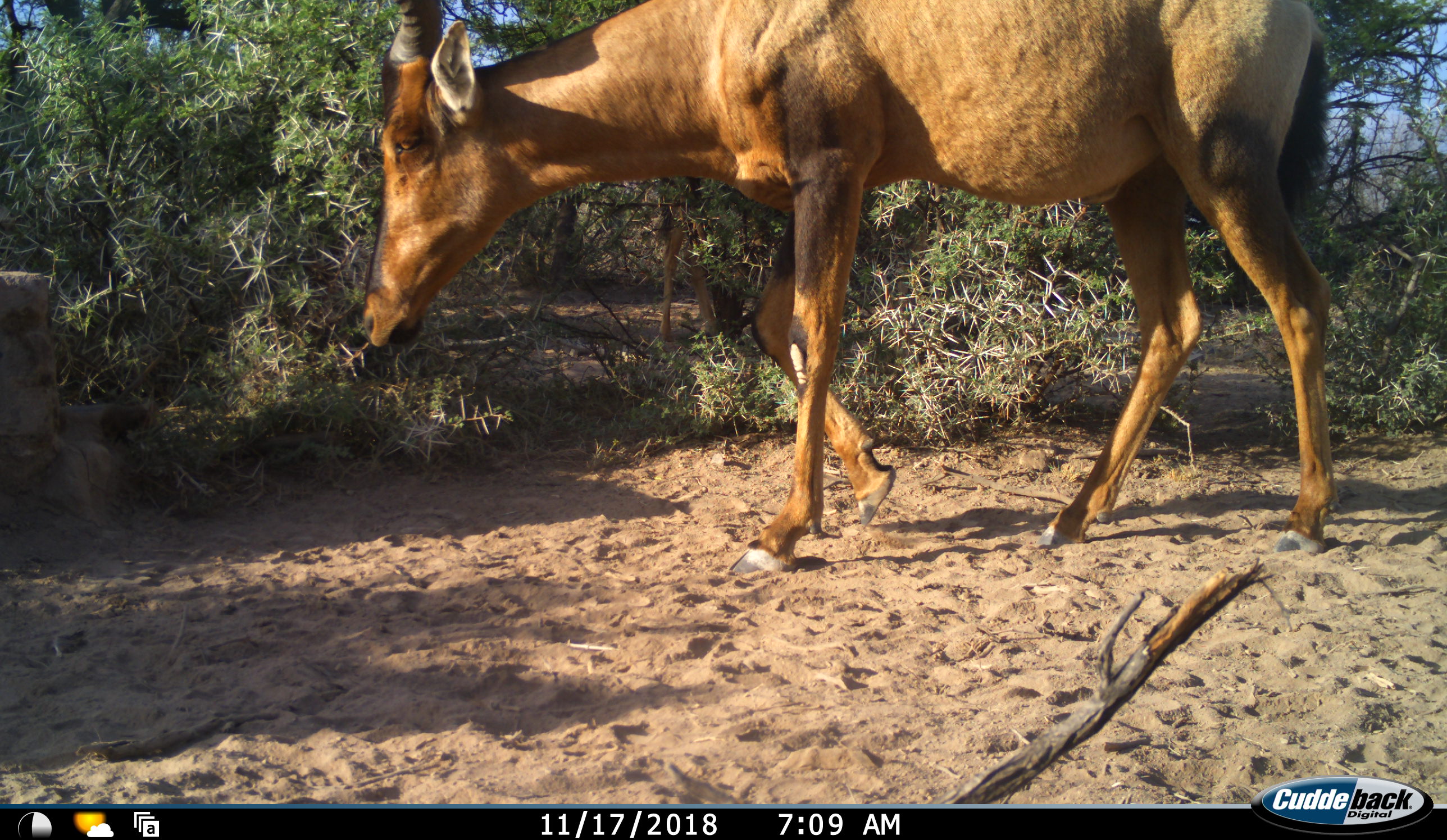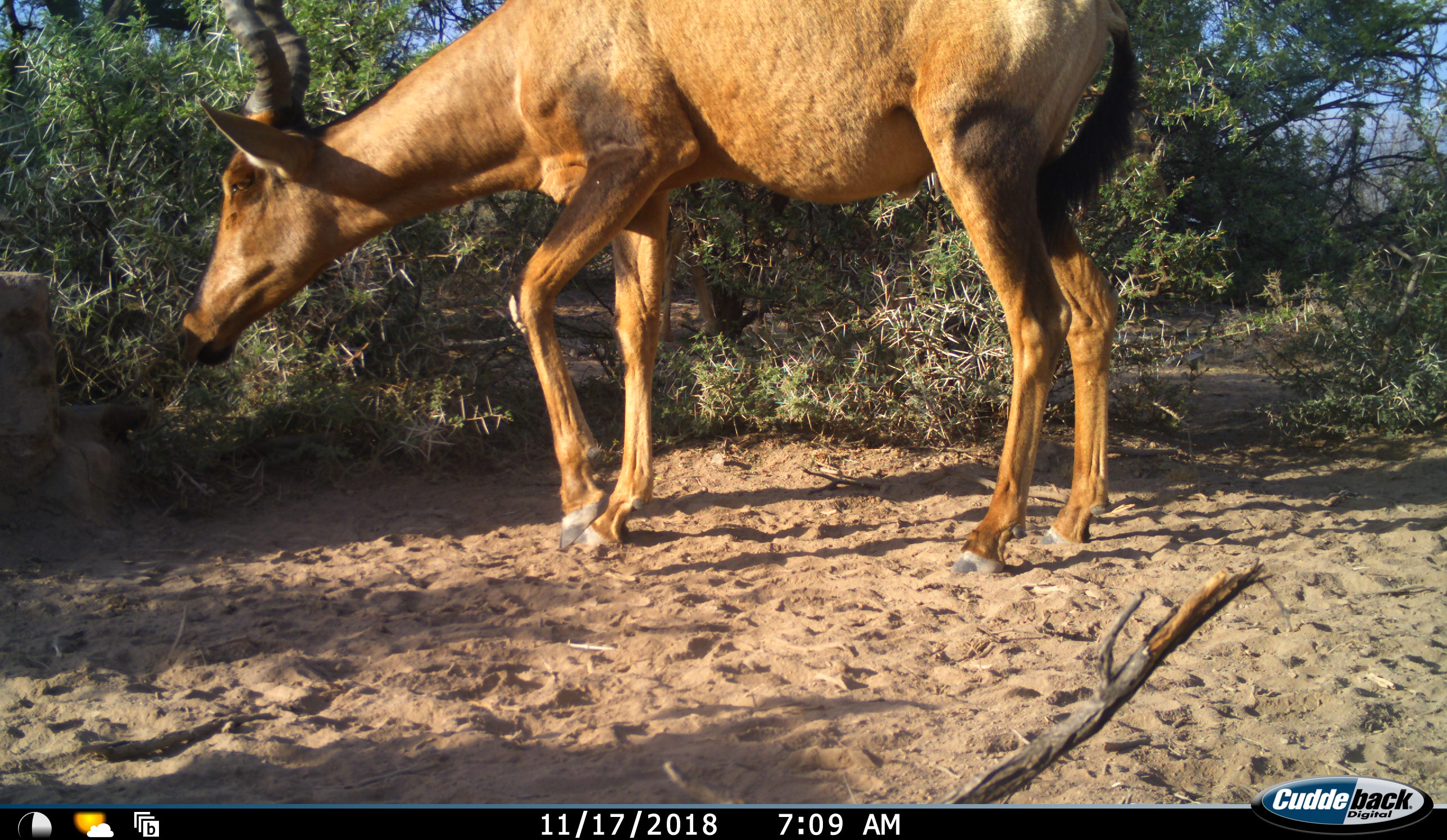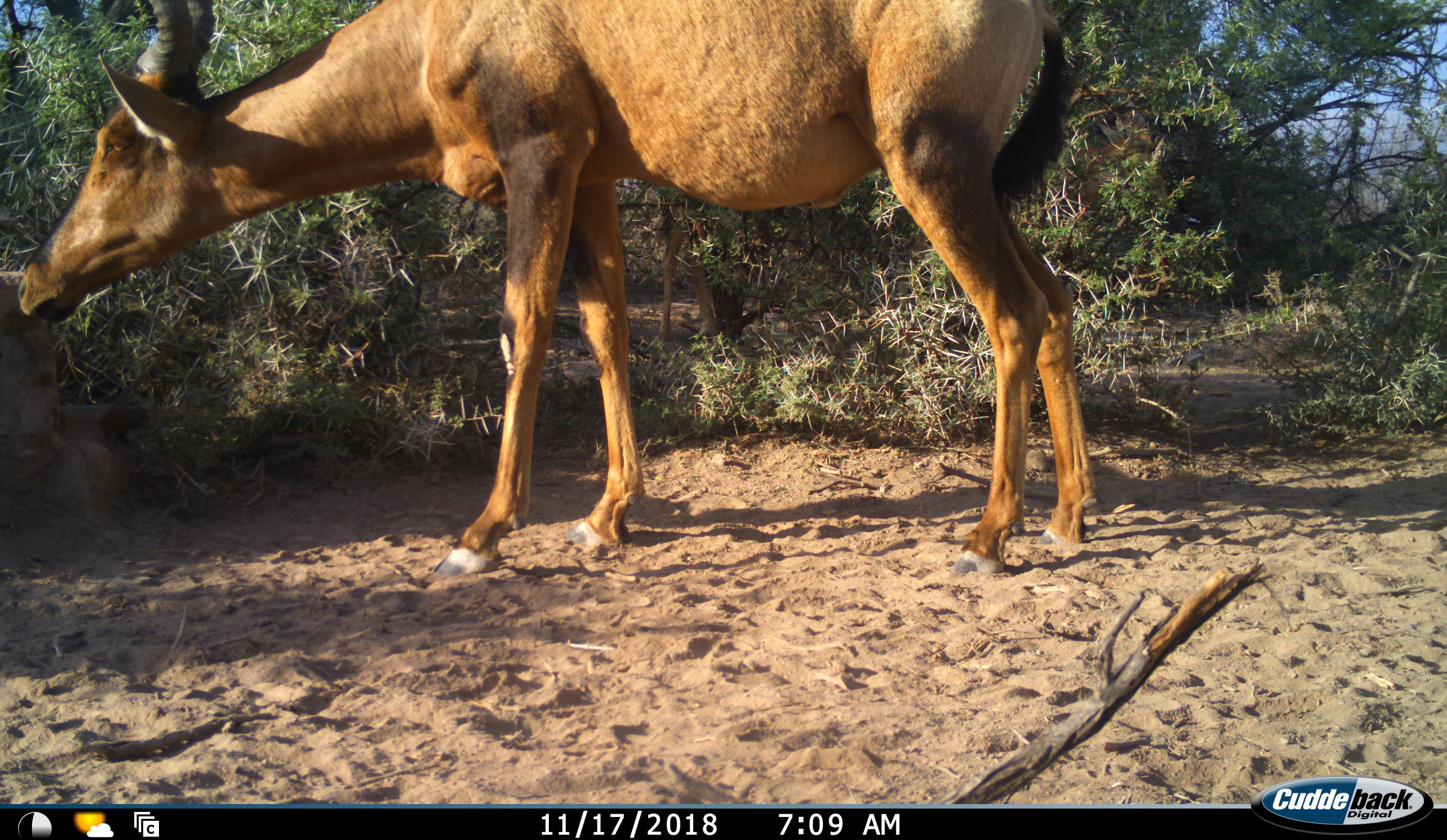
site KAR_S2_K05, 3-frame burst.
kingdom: Animalia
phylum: Chordata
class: Mammalia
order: Artiodactyla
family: Bovidae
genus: Alcelaphus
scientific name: Alcelaphus buselaphus caama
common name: red hartebeest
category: hartebeestred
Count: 1.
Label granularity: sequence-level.